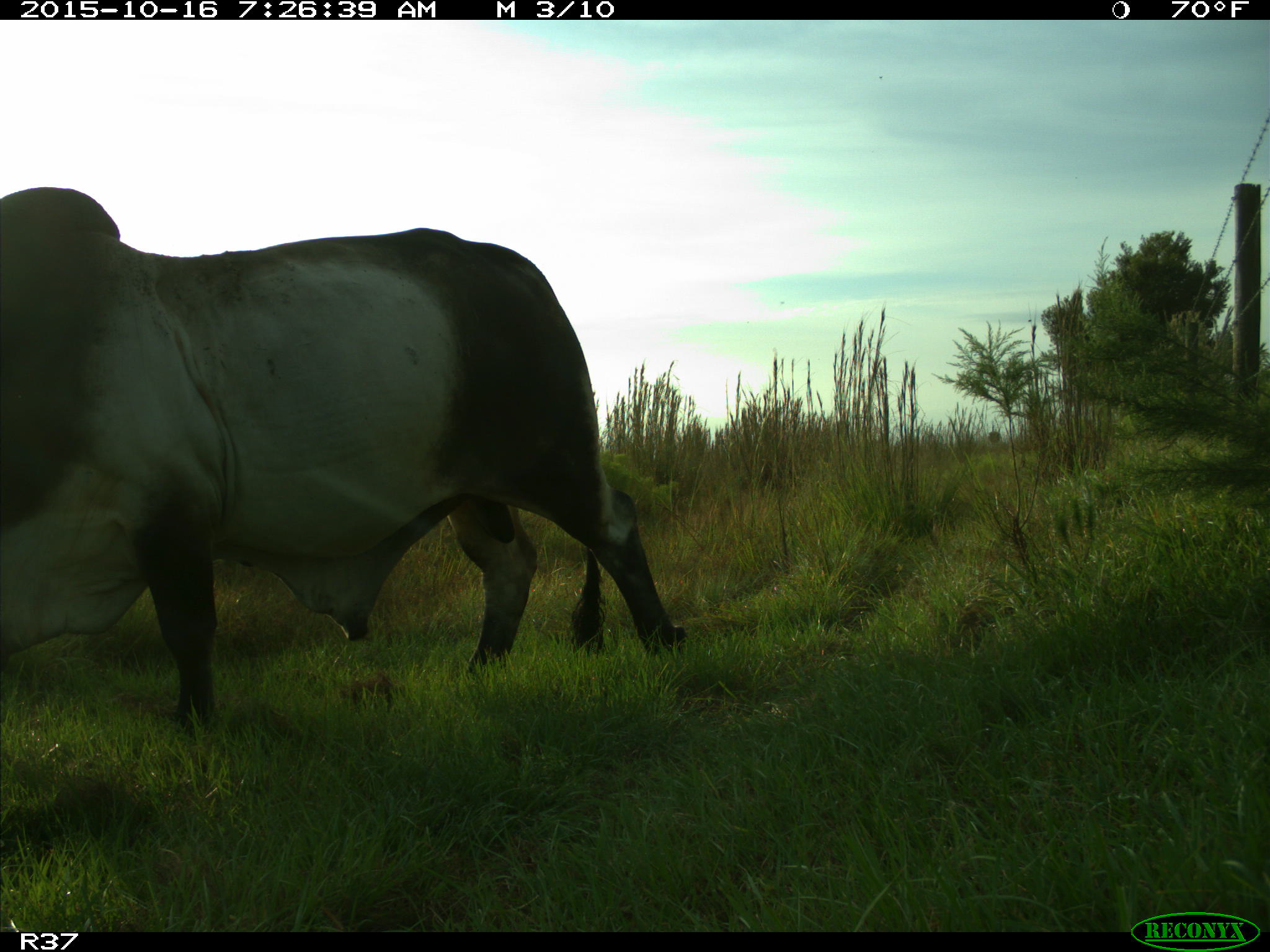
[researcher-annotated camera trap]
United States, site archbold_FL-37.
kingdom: Animalia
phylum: Chordata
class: Mammalia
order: Artiodactyla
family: Bovidae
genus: Bos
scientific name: Bos taurus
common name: domestic cow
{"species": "Bos taurus (domestic cow)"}